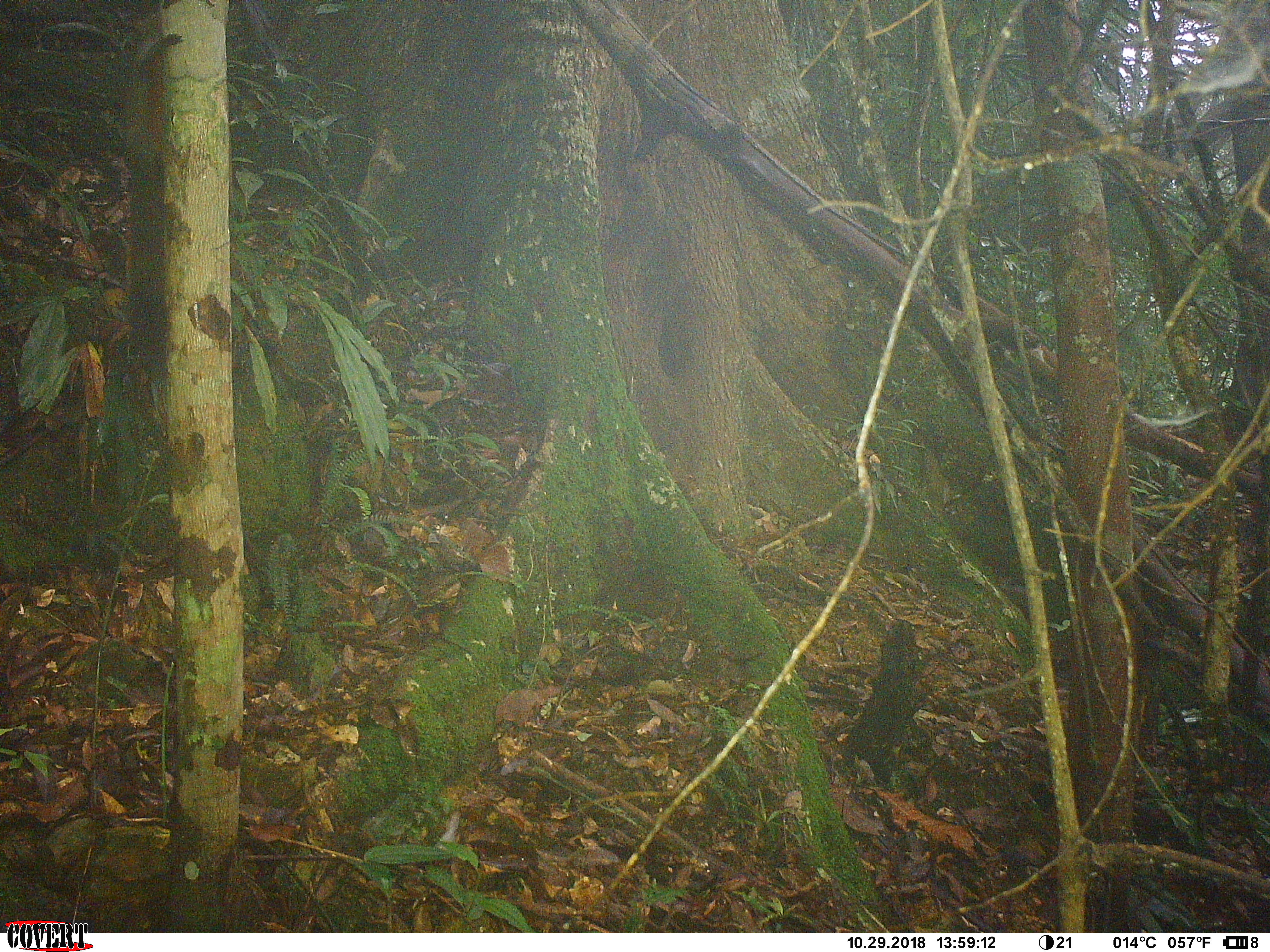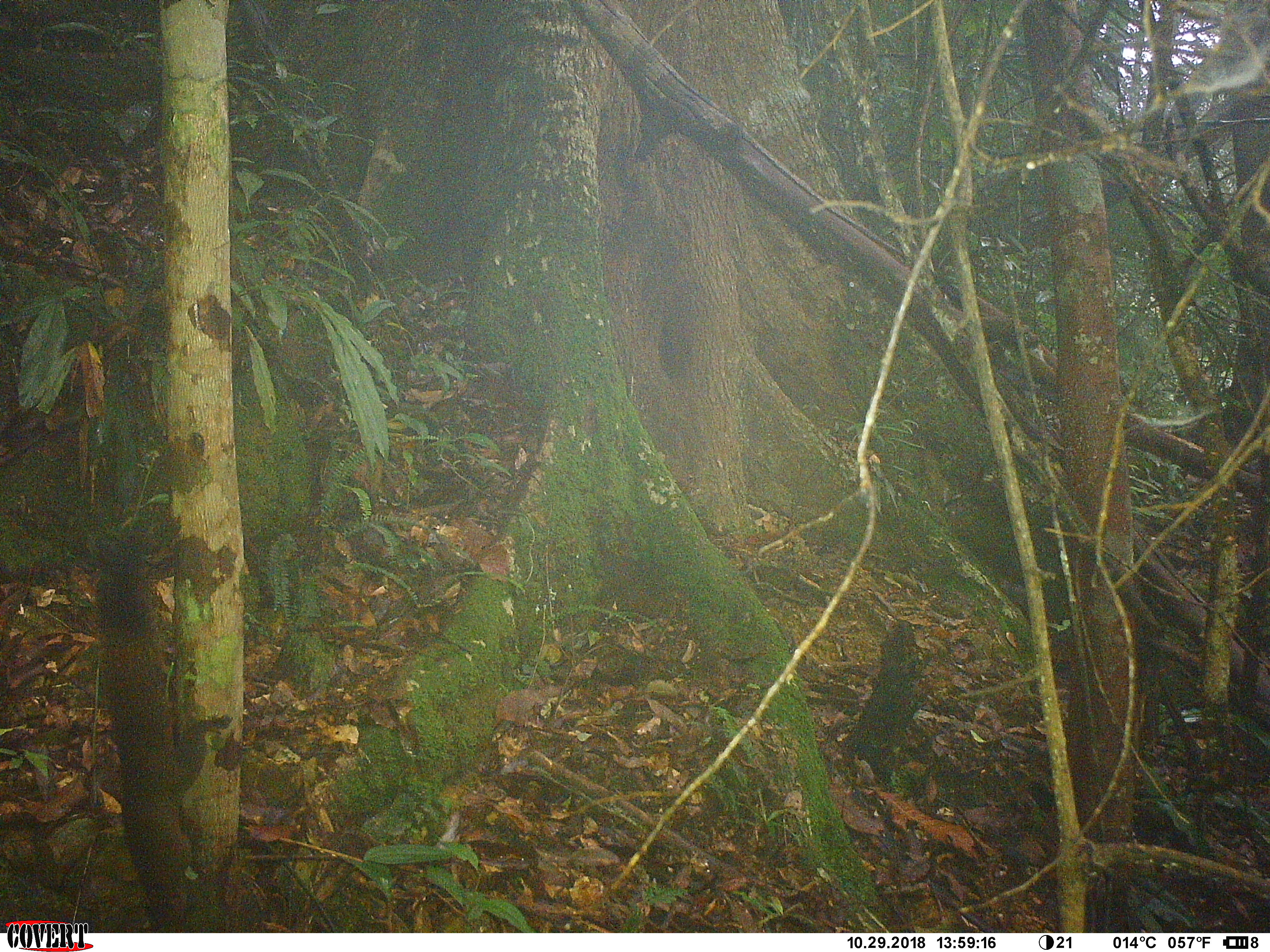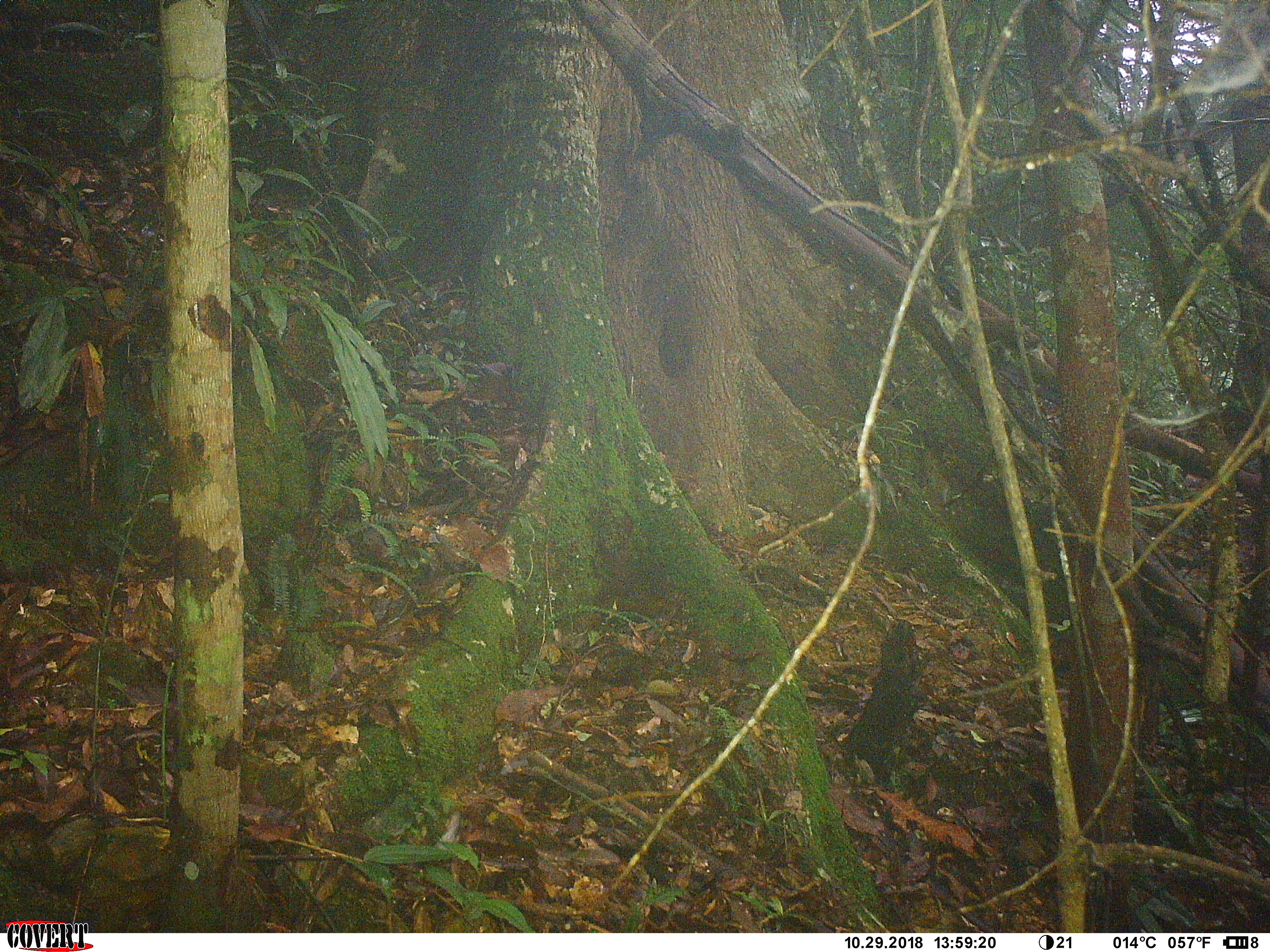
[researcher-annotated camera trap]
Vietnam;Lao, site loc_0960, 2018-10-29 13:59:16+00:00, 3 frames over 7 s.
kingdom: Animalia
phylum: Chordata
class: Mammalia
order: Rodentia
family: Sciuridae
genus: Sciurus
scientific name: Sciurus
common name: squirrel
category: unidentified squirrel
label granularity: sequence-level